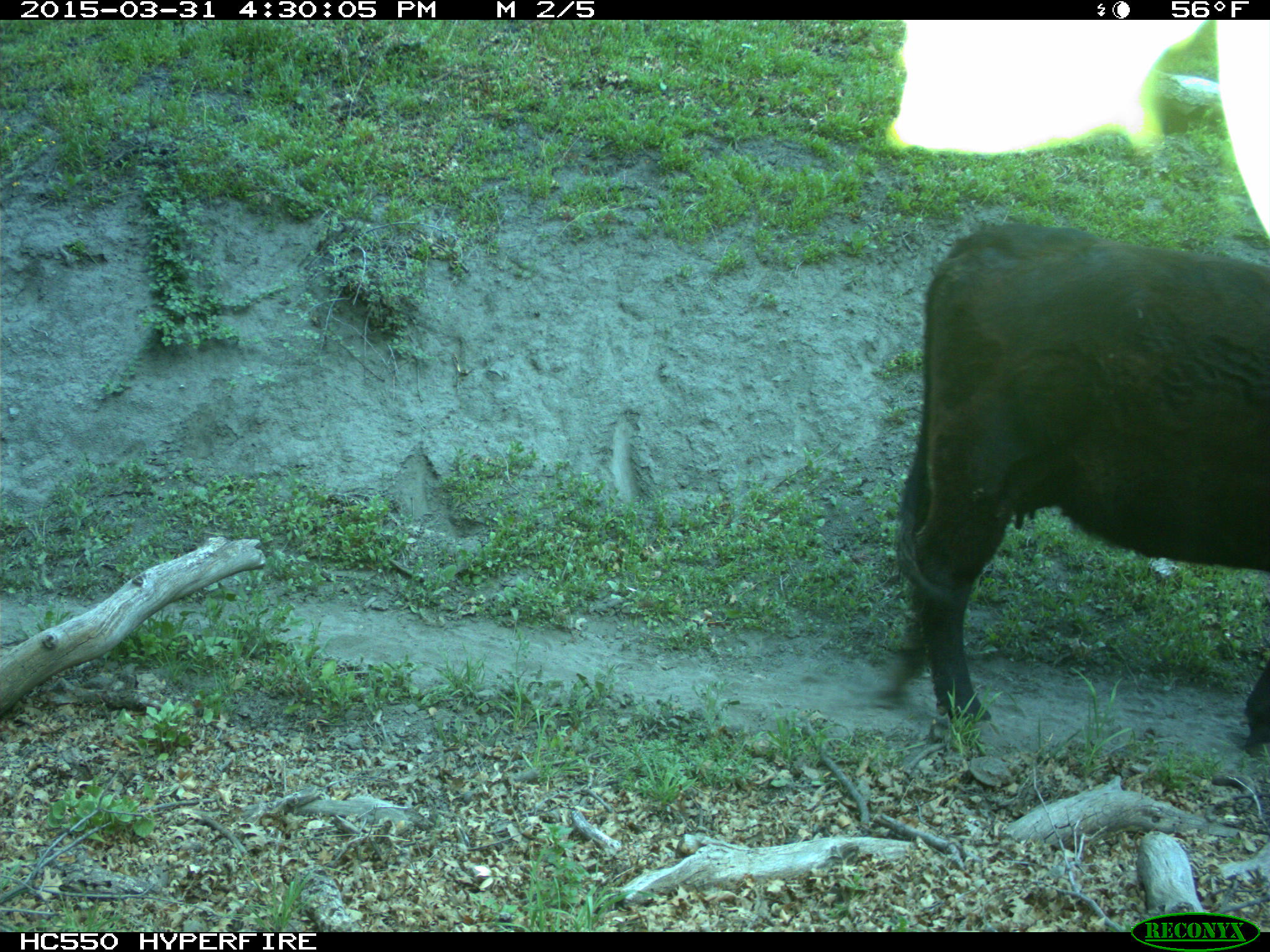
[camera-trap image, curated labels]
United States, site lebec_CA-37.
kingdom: Animalia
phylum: Chordata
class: Mammalia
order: Artiodactyla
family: Bovidae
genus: Bos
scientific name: Bos taurus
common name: domestic cow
Bos taurus (domestic cow).